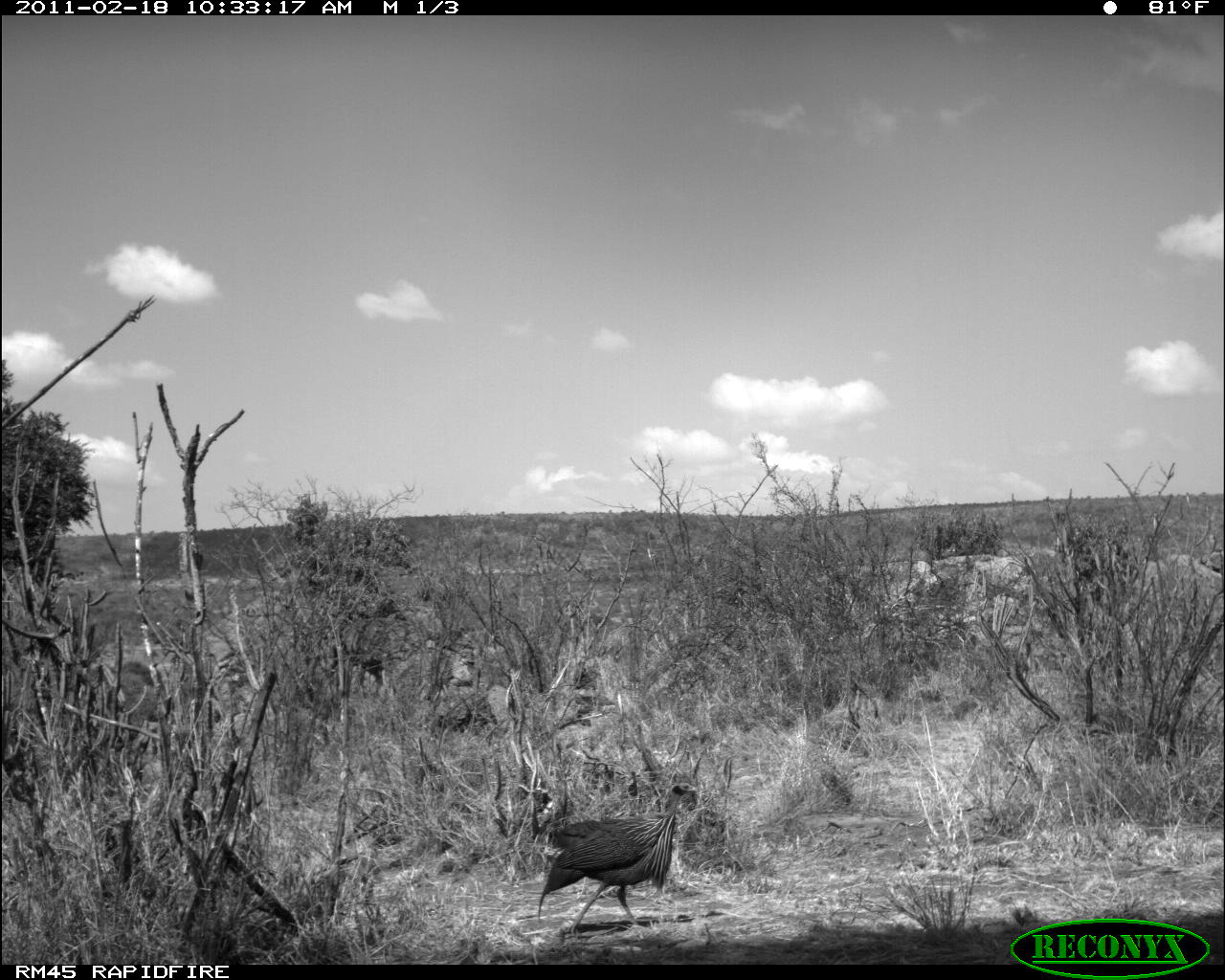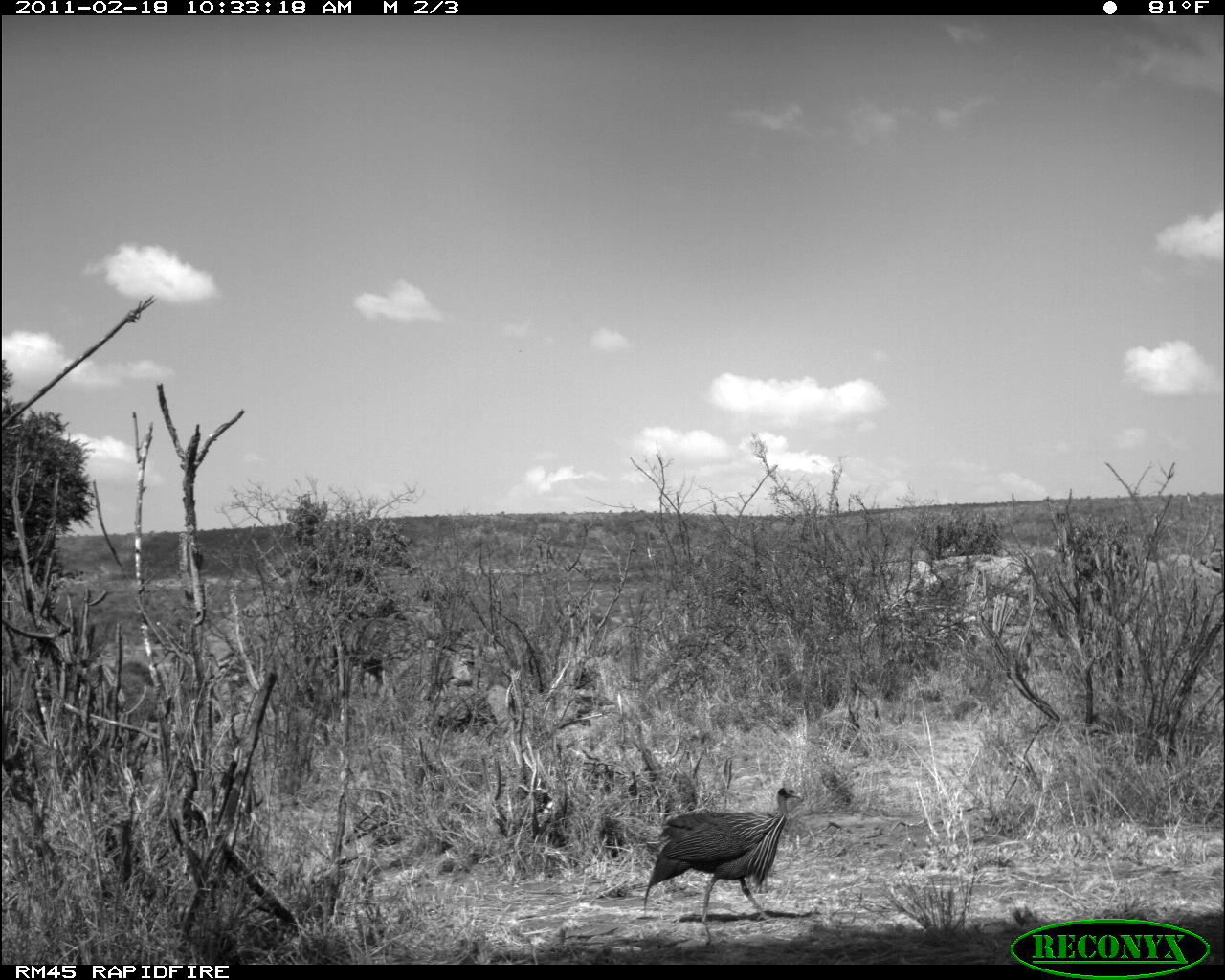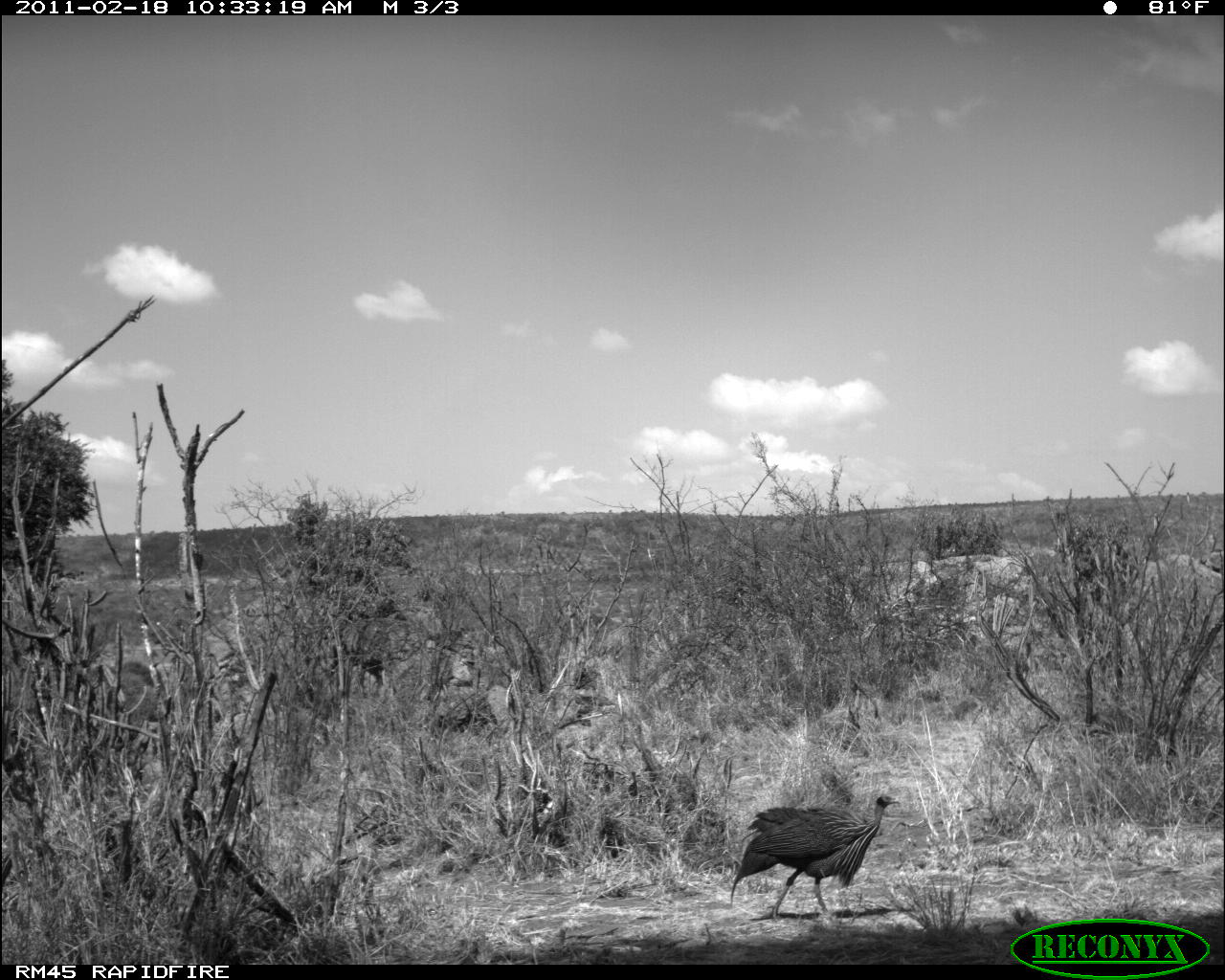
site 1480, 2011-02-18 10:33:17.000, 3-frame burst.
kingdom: Animalia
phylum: Chordata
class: Aves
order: Galliformes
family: Numididae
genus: Acryllium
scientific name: Acryllium vulturinum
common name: vulturine guineafowl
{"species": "Acryllium vulturinum (vulturine guineafowl)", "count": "1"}